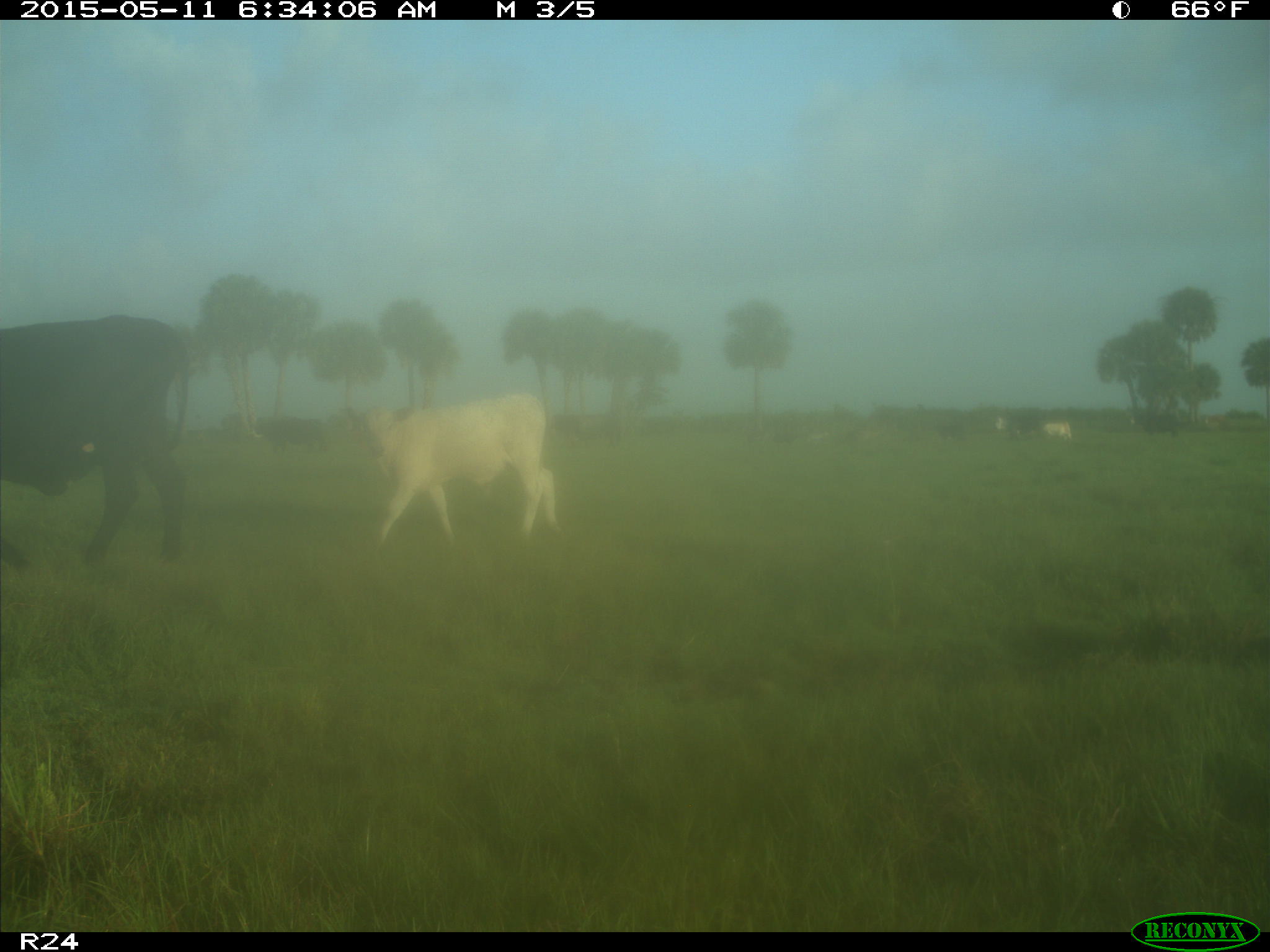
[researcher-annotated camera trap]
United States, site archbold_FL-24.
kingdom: Animalia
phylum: Chordata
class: Mammalia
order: Artiodactyla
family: Bovidae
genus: Bos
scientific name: Bos taurus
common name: domestic cow